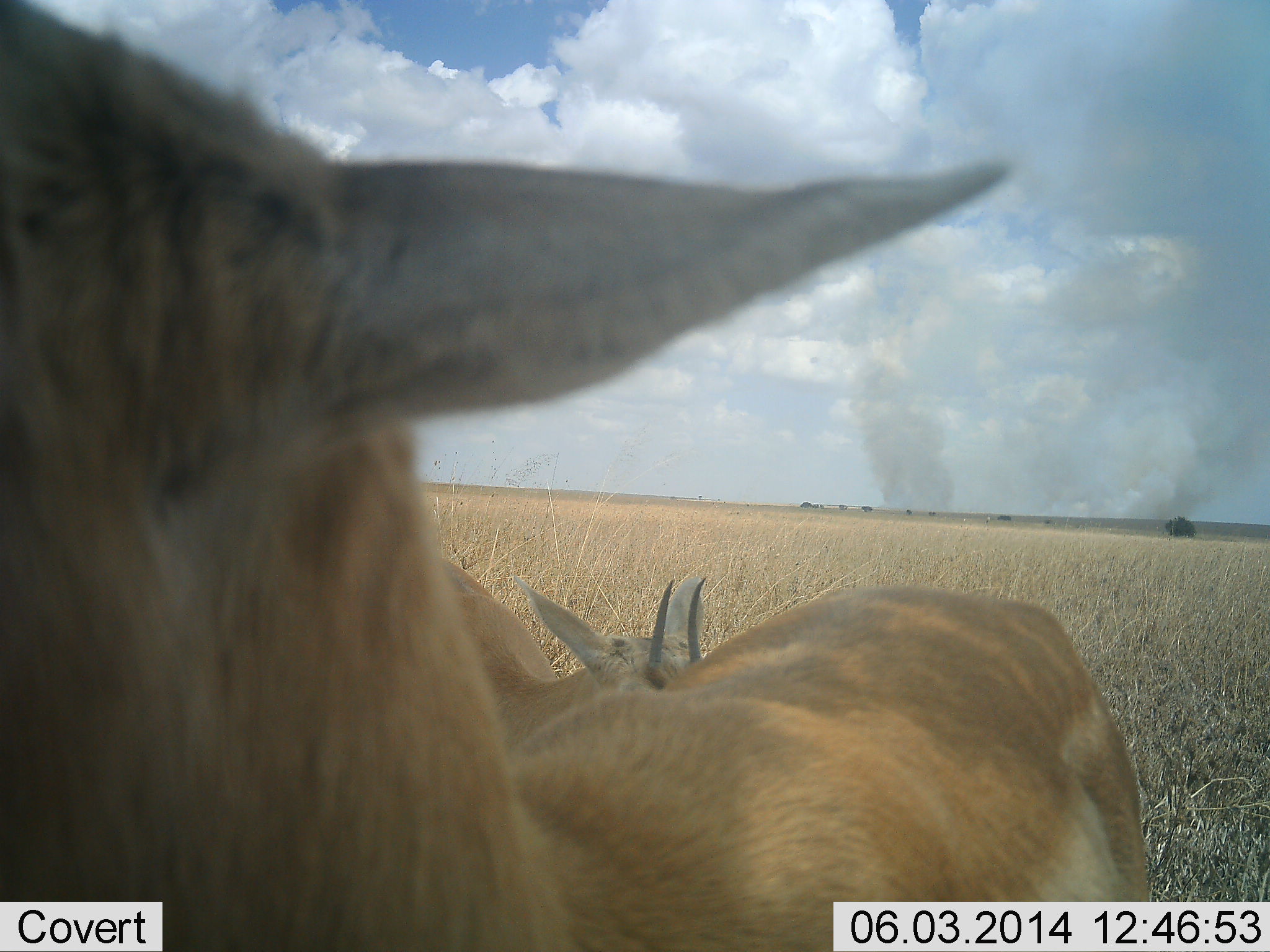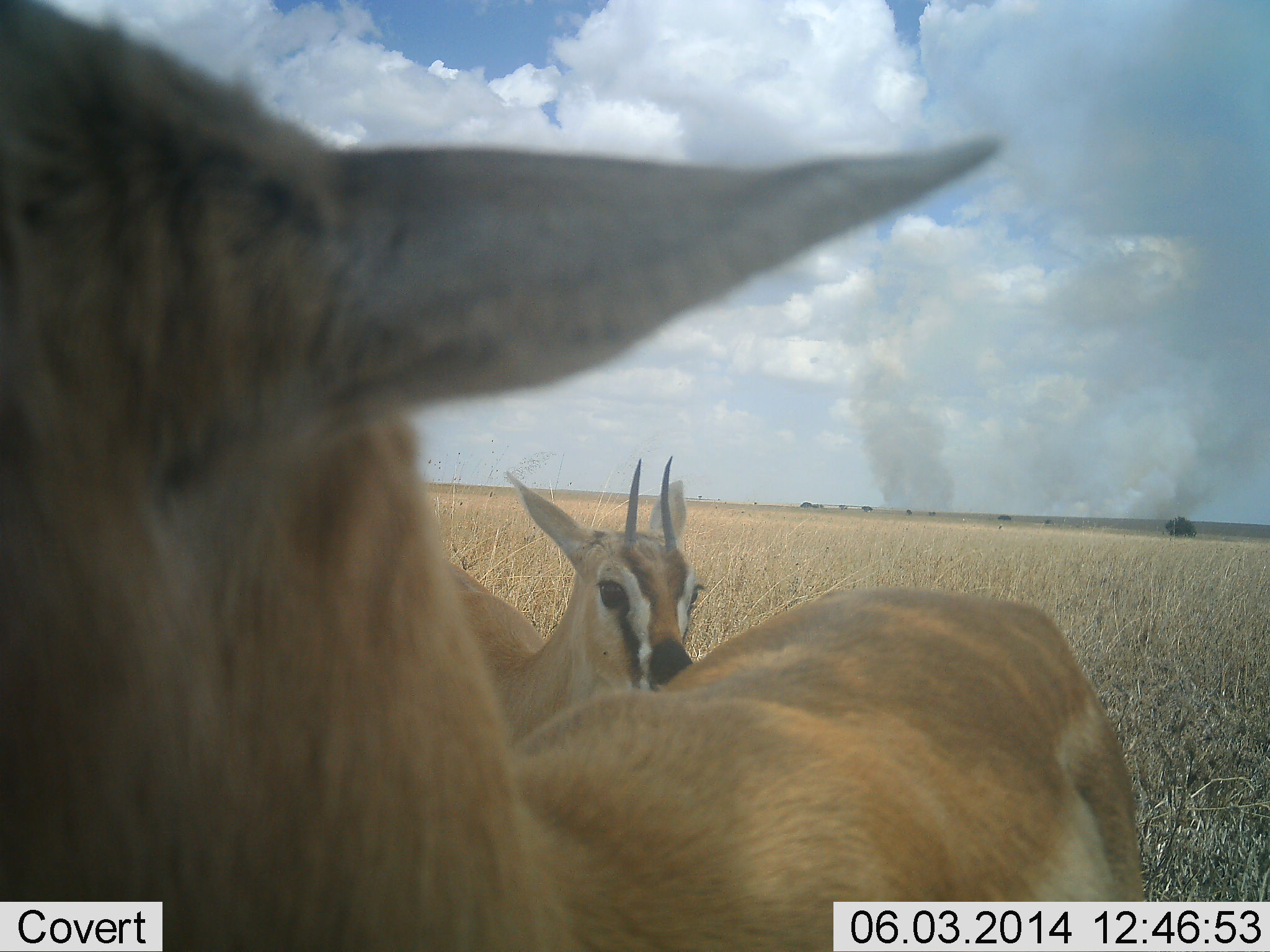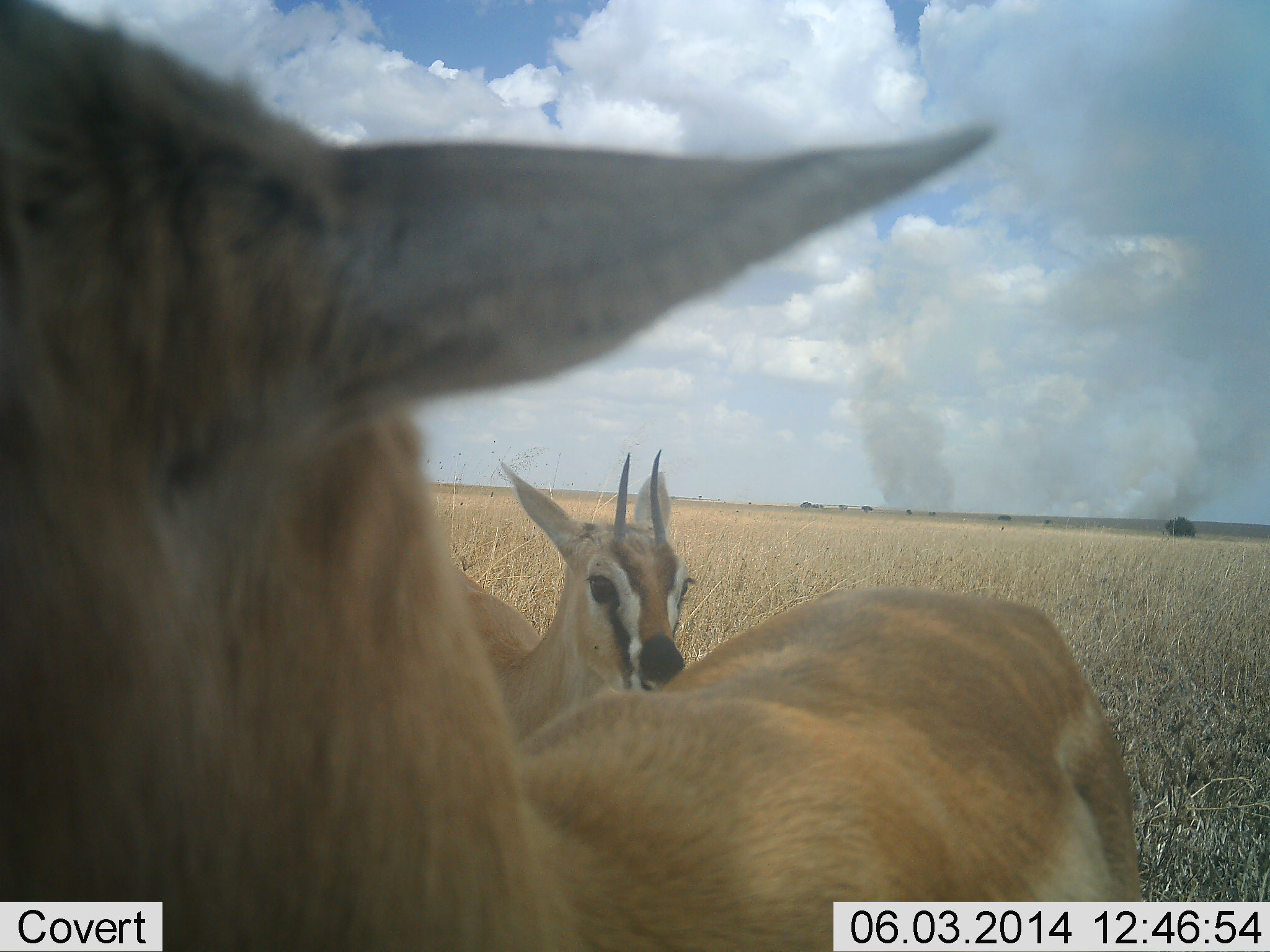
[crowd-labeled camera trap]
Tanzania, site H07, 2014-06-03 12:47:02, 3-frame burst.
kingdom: Animalia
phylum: Chordata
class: Mammalia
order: Artiodactyla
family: Bovidae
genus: Eudorcas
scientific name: Eudorcas thomsonii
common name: thomson's gazelle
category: gazellethomsons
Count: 2.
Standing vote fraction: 90%.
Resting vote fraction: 0%.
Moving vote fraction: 0%.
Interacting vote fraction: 10%.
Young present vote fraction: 0%.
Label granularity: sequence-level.